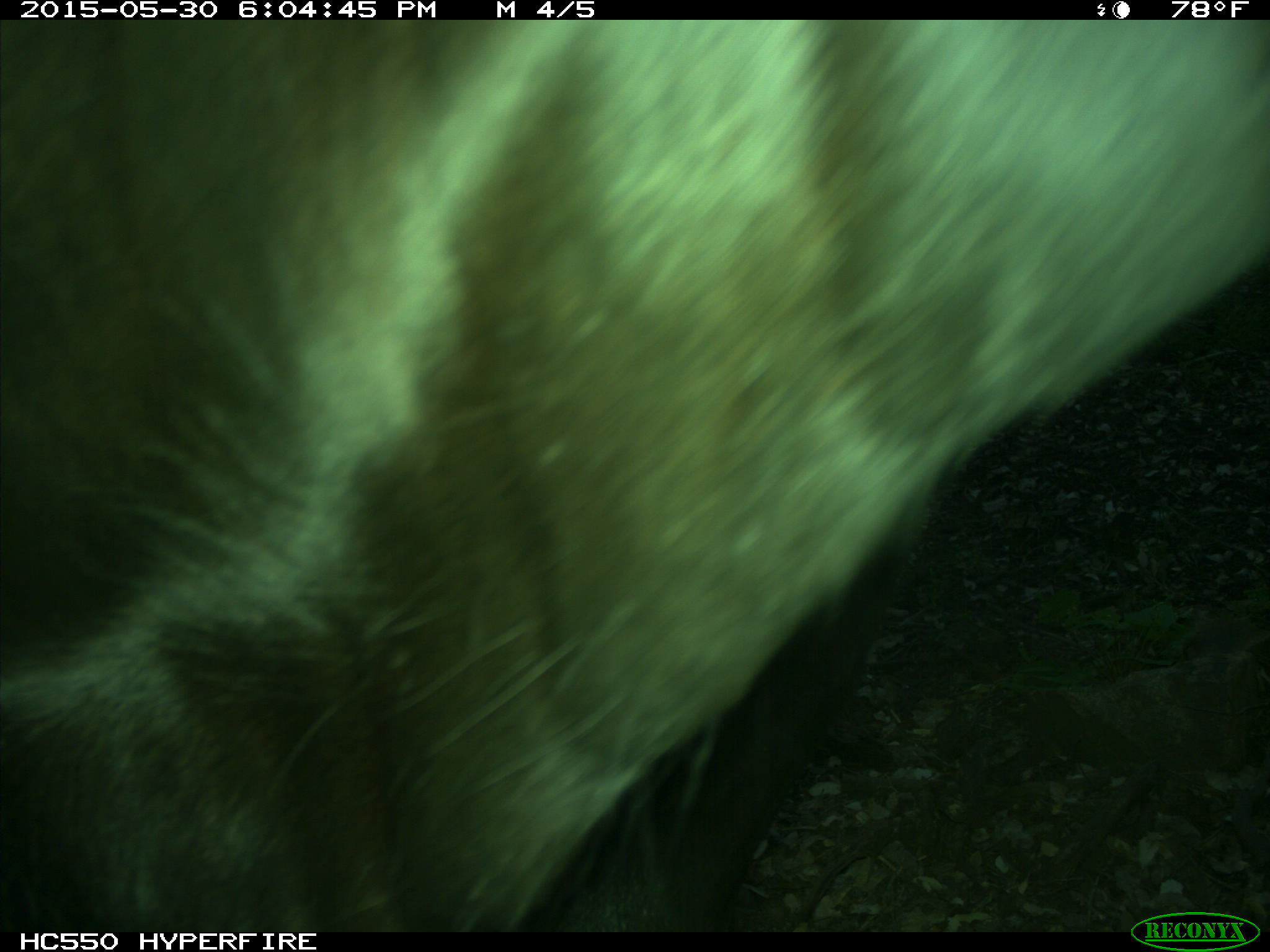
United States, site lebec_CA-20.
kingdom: Animalia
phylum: Chordata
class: Mammalia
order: Artiodactyla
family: Bovidae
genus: Bos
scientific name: Bos taurus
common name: domestic cow